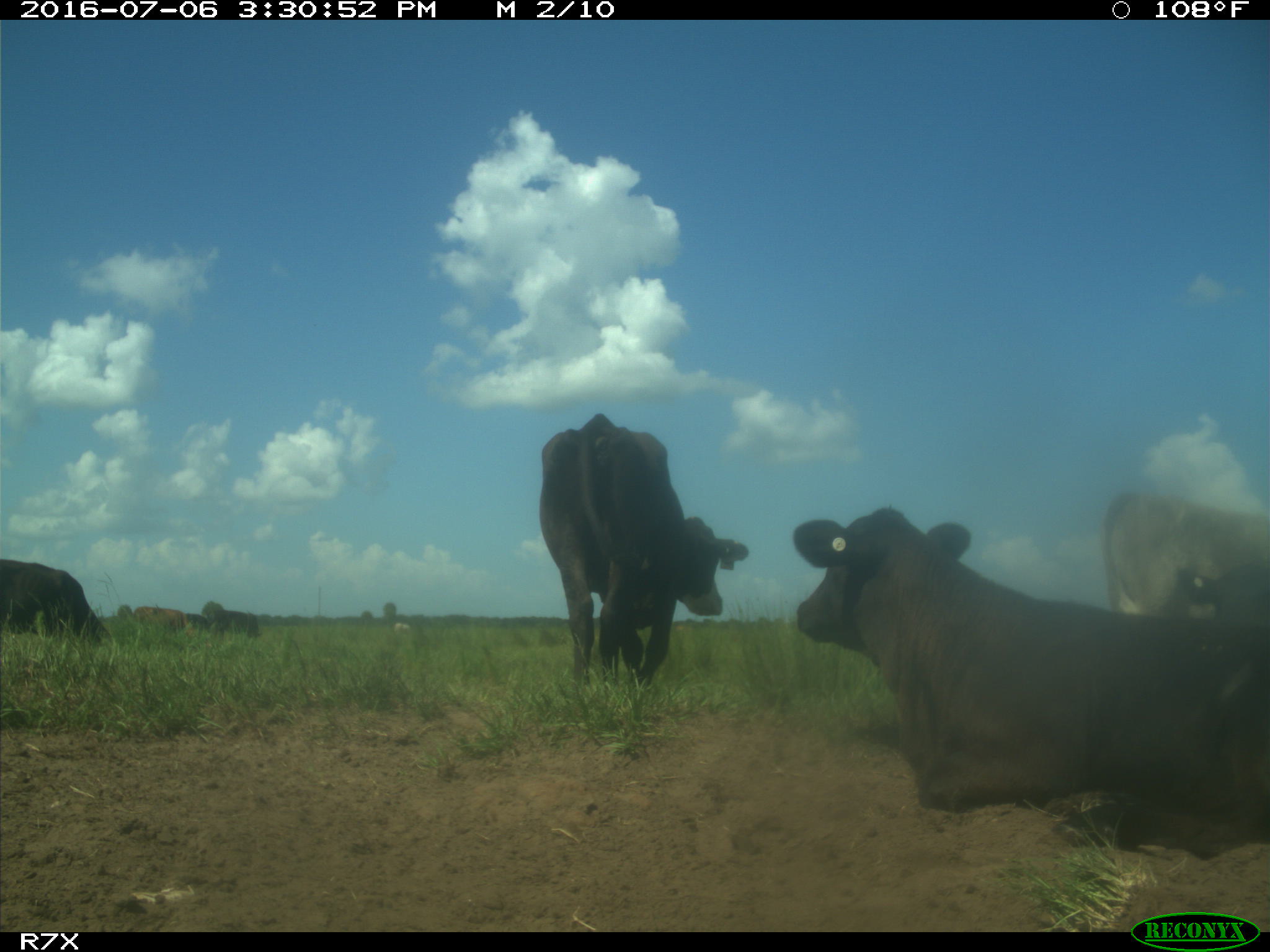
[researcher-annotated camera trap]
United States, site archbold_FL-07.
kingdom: Animalia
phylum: Chordata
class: Mammalia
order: Artiodactyla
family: Bovidae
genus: Bos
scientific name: Bos taurus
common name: domestic cow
Bos taurus (domestic cow).